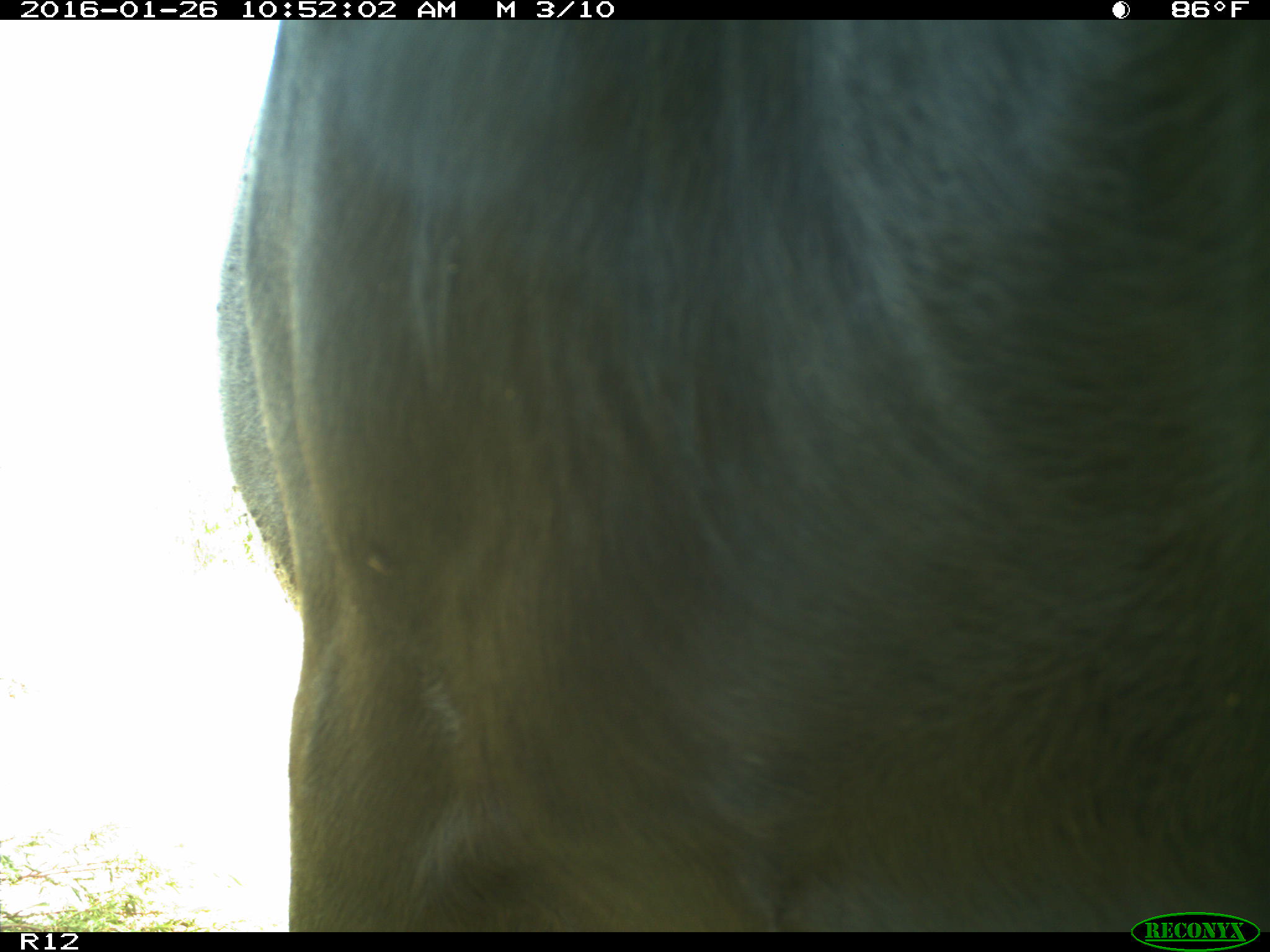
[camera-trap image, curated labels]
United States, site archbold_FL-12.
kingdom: Animalia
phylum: Chordata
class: Mammalia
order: Artiodactyla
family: Bovidae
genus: Bos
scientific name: Bos taurus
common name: domestic cow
Bos taurus (domestic cow).